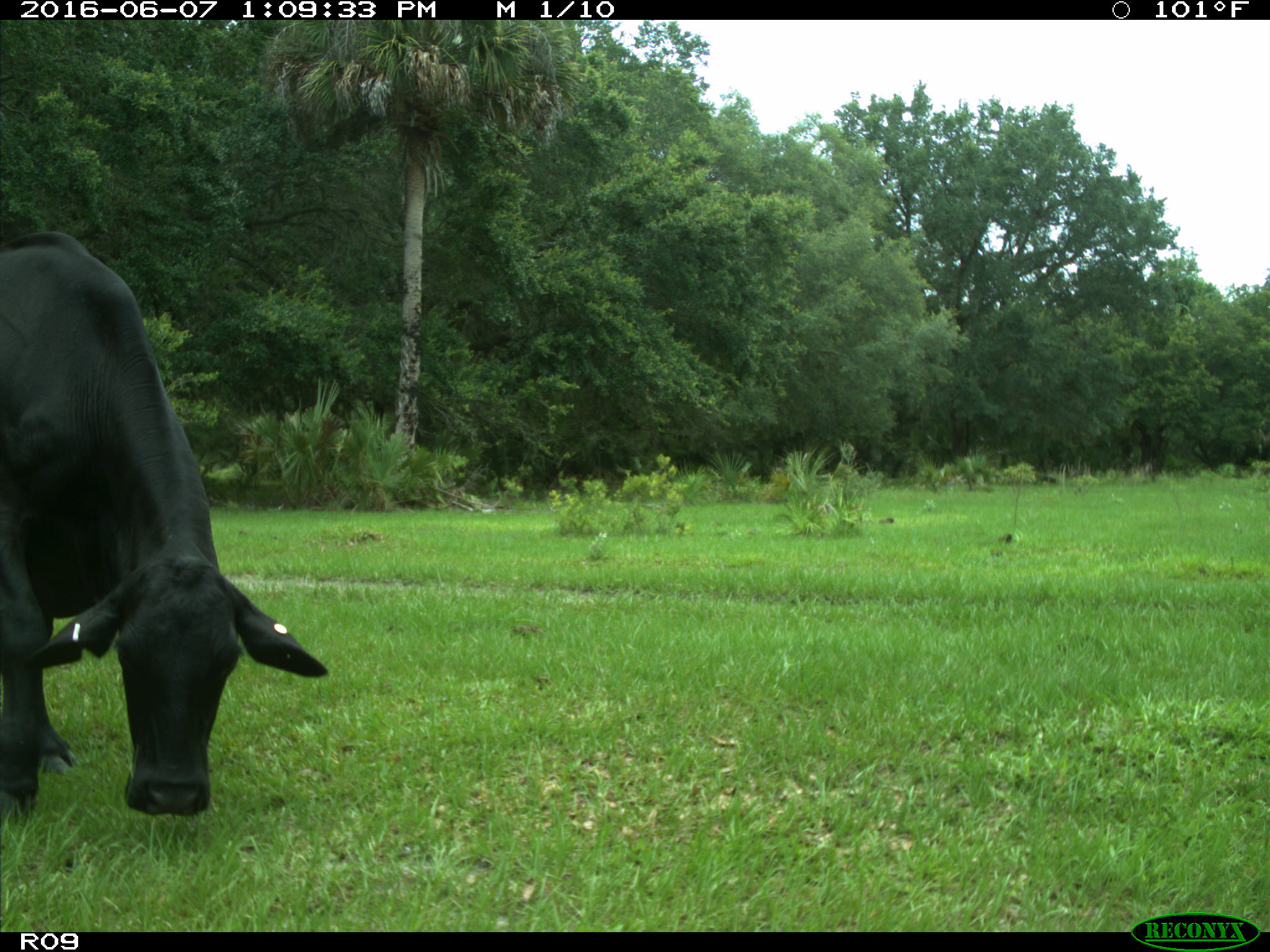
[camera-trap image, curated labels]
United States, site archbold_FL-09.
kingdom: Animalia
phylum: Chordata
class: Mammalia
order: Artiodactyla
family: Bovidae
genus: Bos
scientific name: Bos taurus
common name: domestic cow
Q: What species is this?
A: Bos taurus (domestic cow).